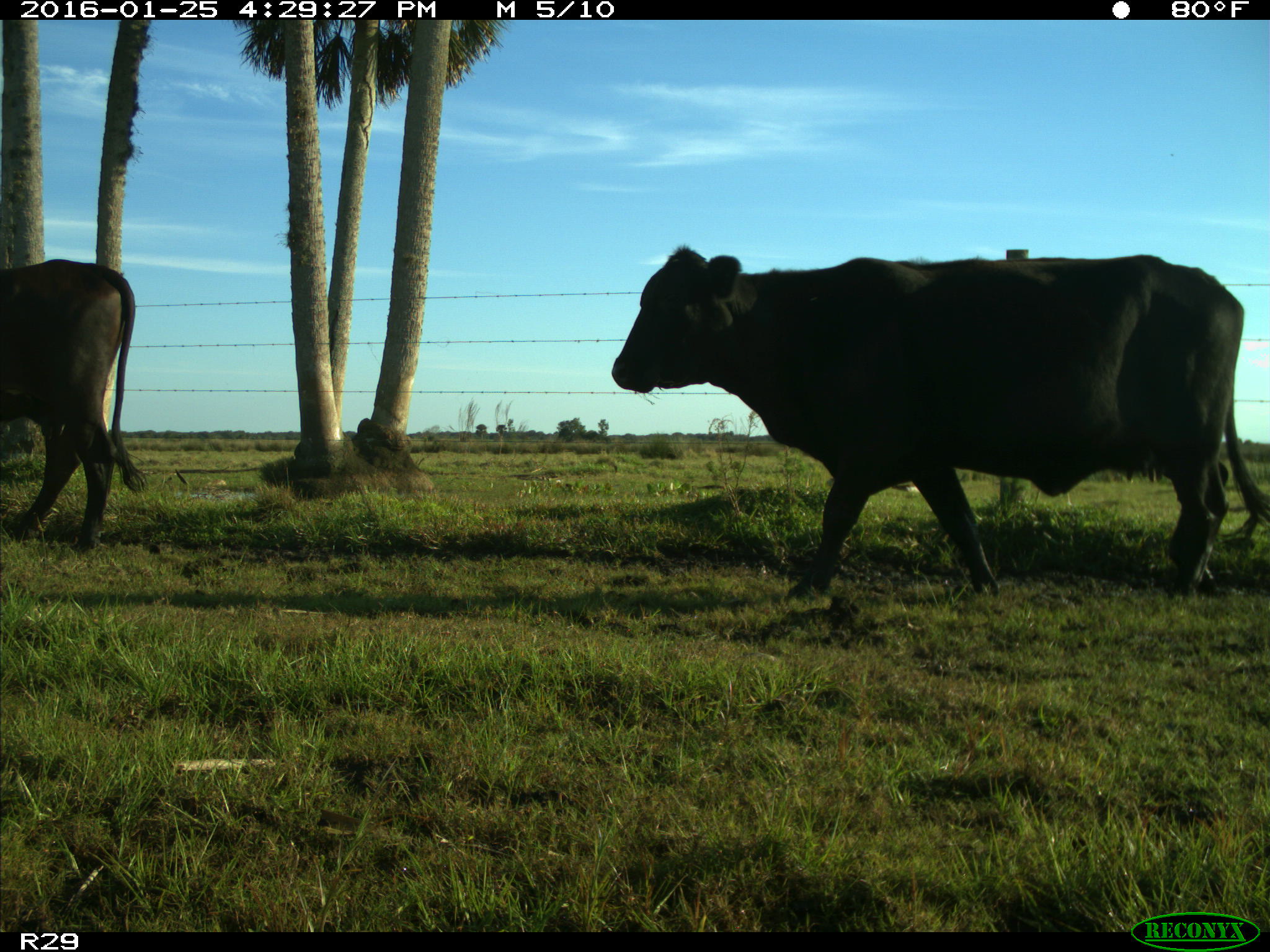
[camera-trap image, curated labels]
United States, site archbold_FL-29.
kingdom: Animalia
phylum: Chordata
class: Mammalia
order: Artiodactyla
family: Bovidae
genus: Bos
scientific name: Bos taurus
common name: domestic cow